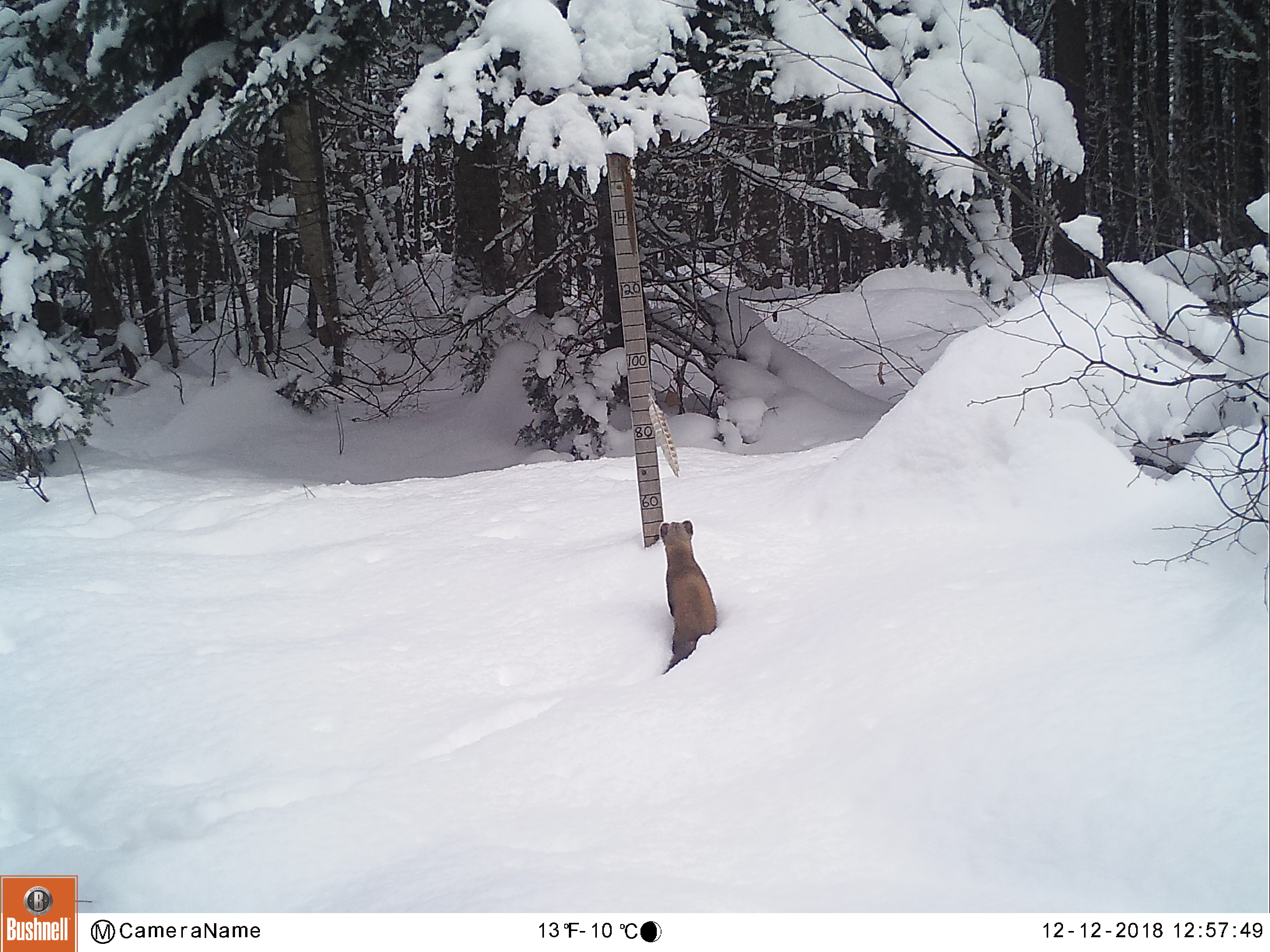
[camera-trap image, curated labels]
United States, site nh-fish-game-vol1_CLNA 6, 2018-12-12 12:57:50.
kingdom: Animalia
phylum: Chordata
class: Mammalia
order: Carnivora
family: Mustelidae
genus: Martes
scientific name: Martes americana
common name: american marten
American marten (Martes americana).